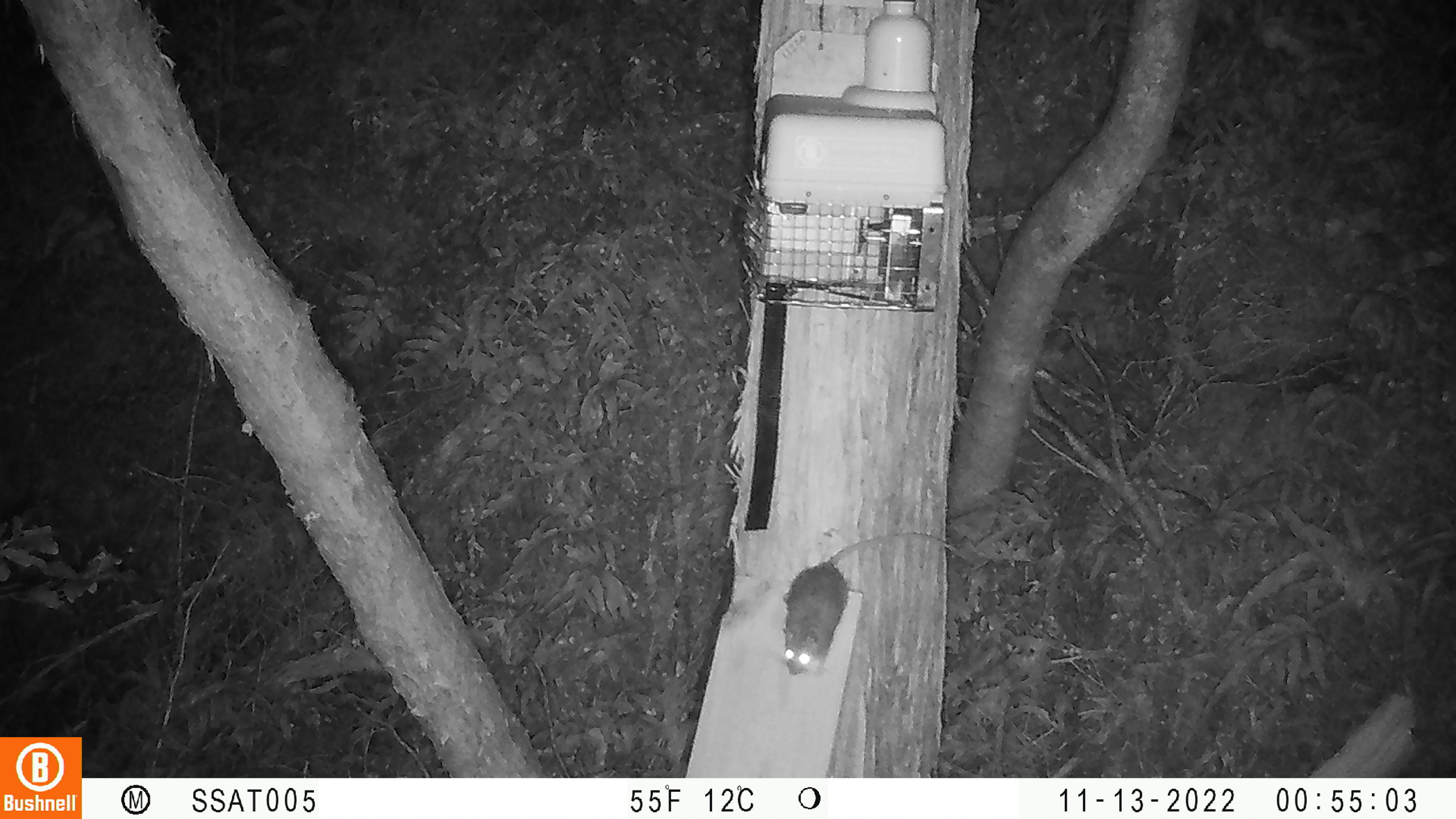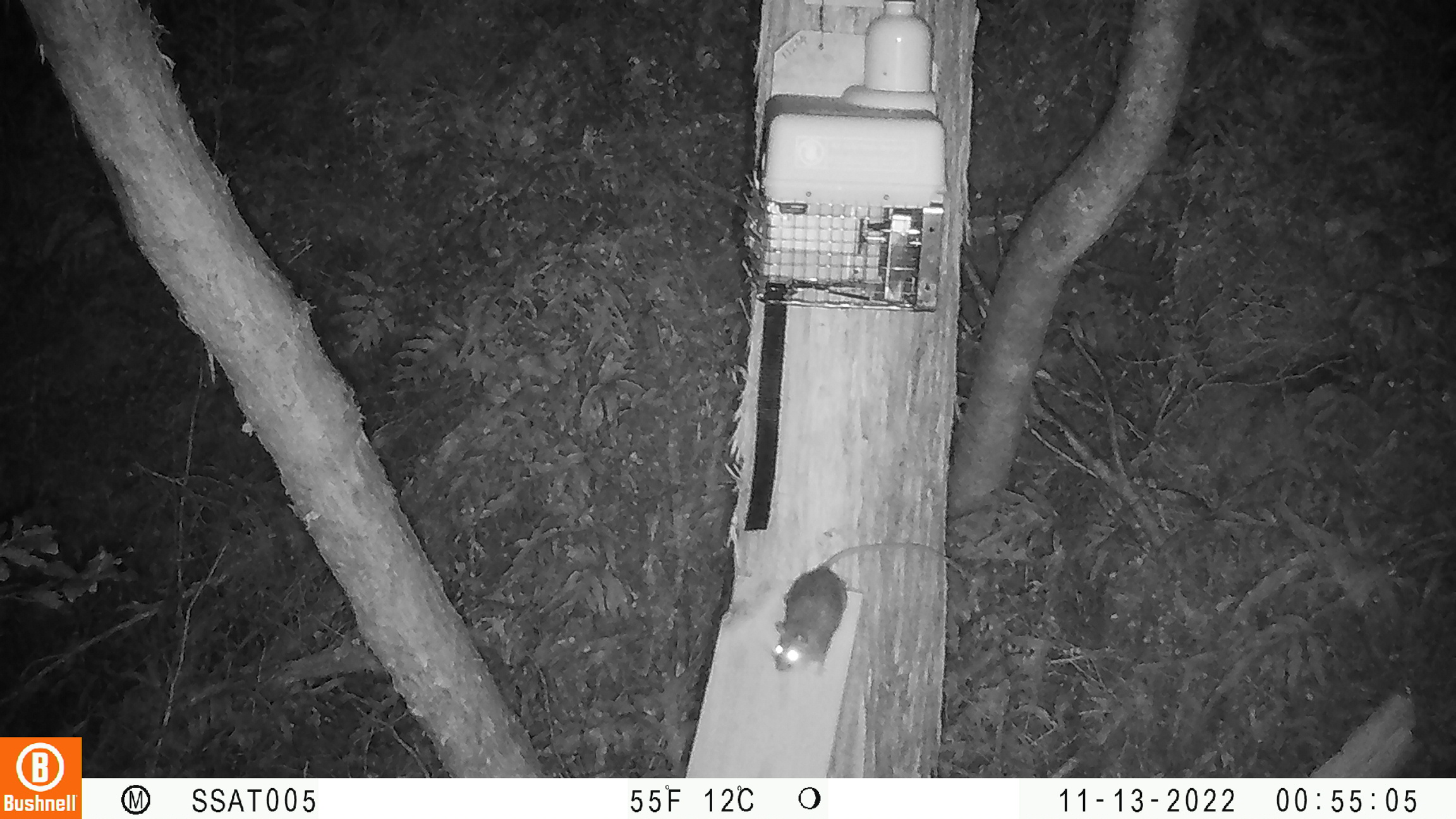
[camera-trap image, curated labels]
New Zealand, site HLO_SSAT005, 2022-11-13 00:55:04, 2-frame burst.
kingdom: Animalia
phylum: Chordata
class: Mammalia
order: Rodentia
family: Muridae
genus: Rattus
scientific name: Rattus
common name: rat